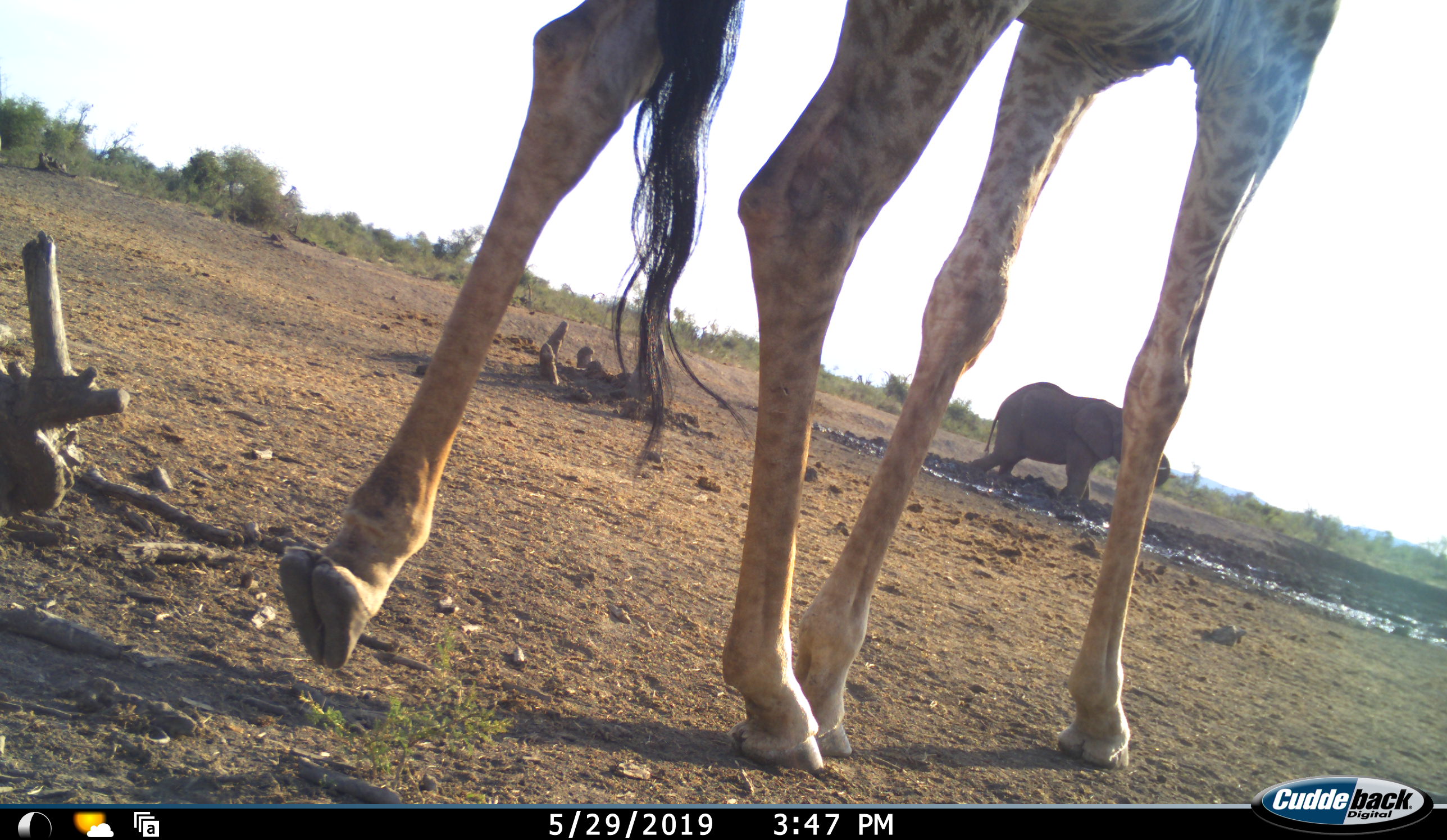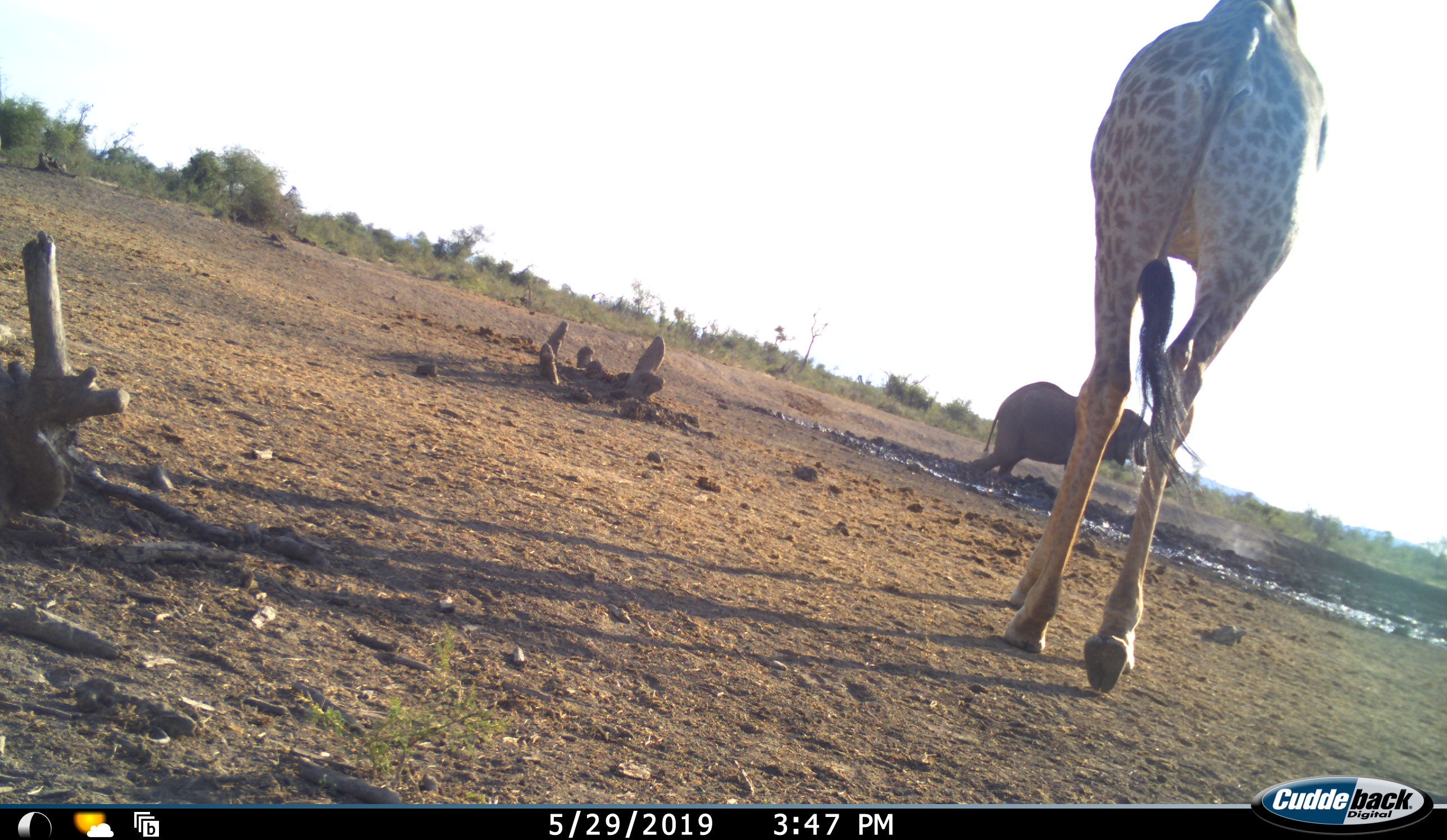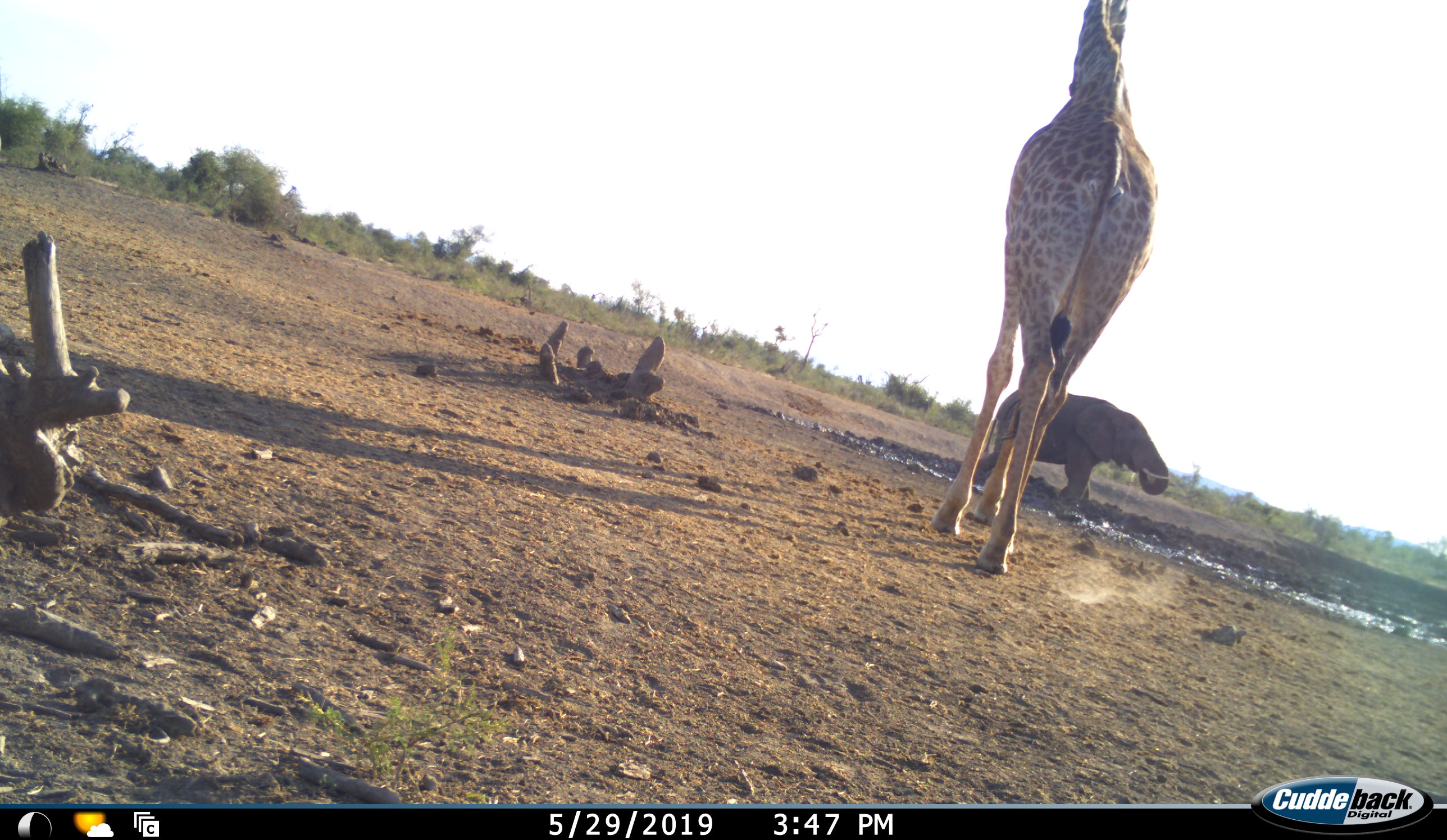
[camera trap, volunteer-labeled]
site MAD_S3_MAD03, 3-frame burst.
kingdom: Animalia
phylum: Chordata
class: Mammalia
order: Proboscidea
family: Elephantidae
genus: Loxodonta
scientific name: Loxodonta africana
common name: african bush elephant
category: elephant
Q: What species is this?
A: Elephant (african bush elephant) (Loxodonta africana).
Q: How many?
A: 1.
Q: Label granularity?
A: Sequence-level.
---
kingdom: Animalia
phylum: Chordata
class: Mammalia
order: Artiodactyla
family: Giraffidae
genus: Giraffa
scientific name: Giraffa camelopardalis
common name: giraffe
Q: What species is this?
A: Giraffe (Giraffa camelopardalis).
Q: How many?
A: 1.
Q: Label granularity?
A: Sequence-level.